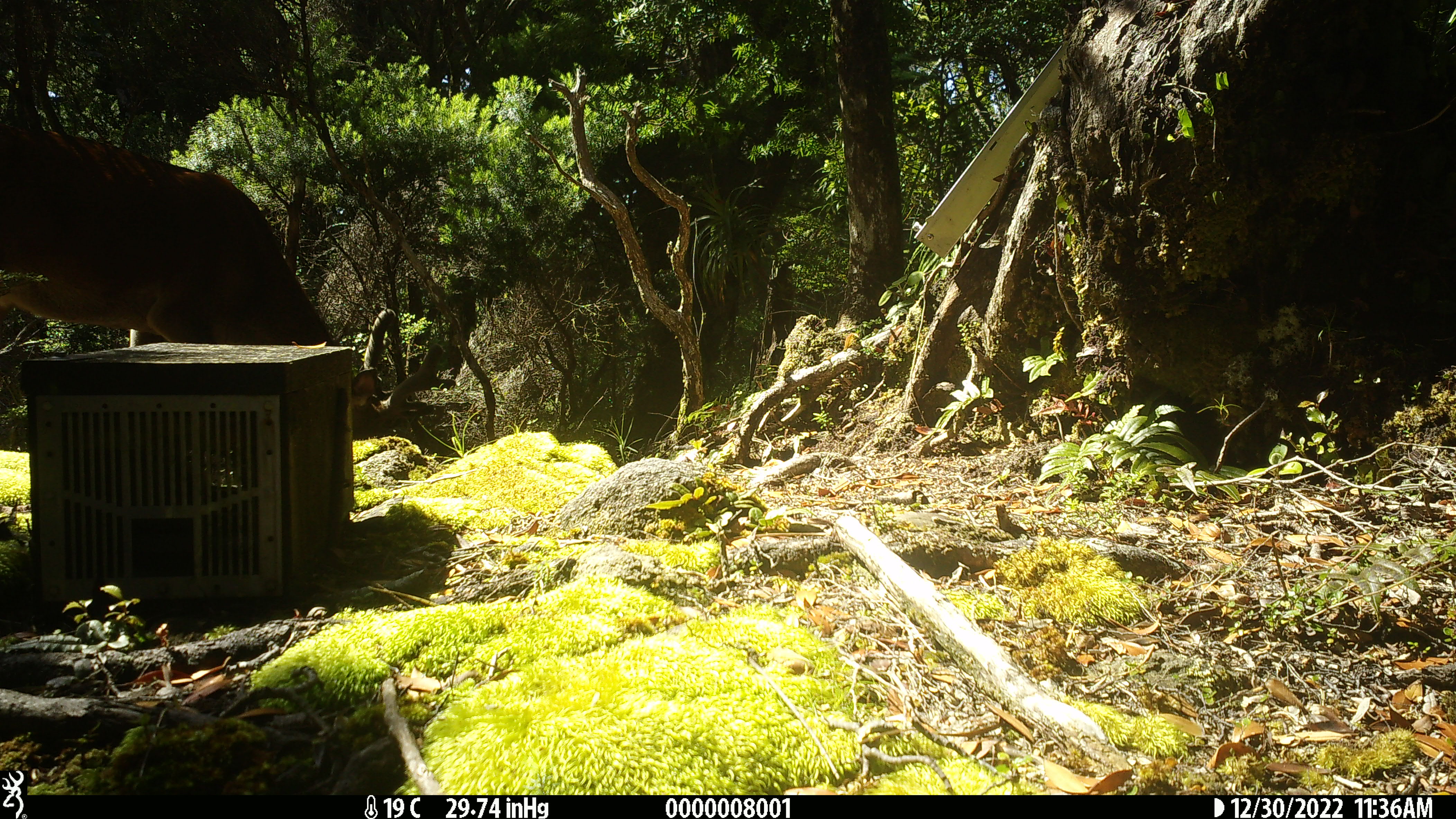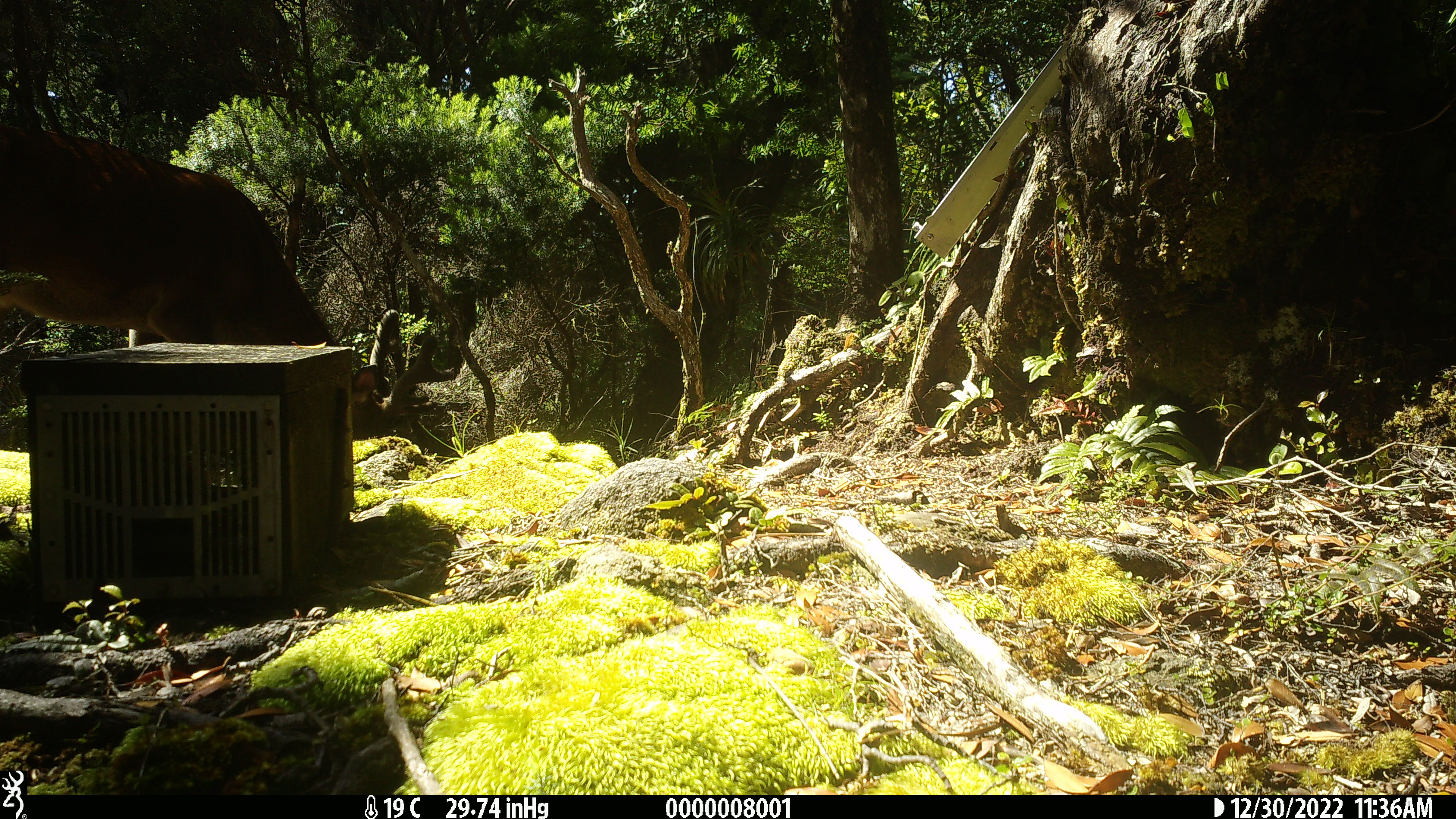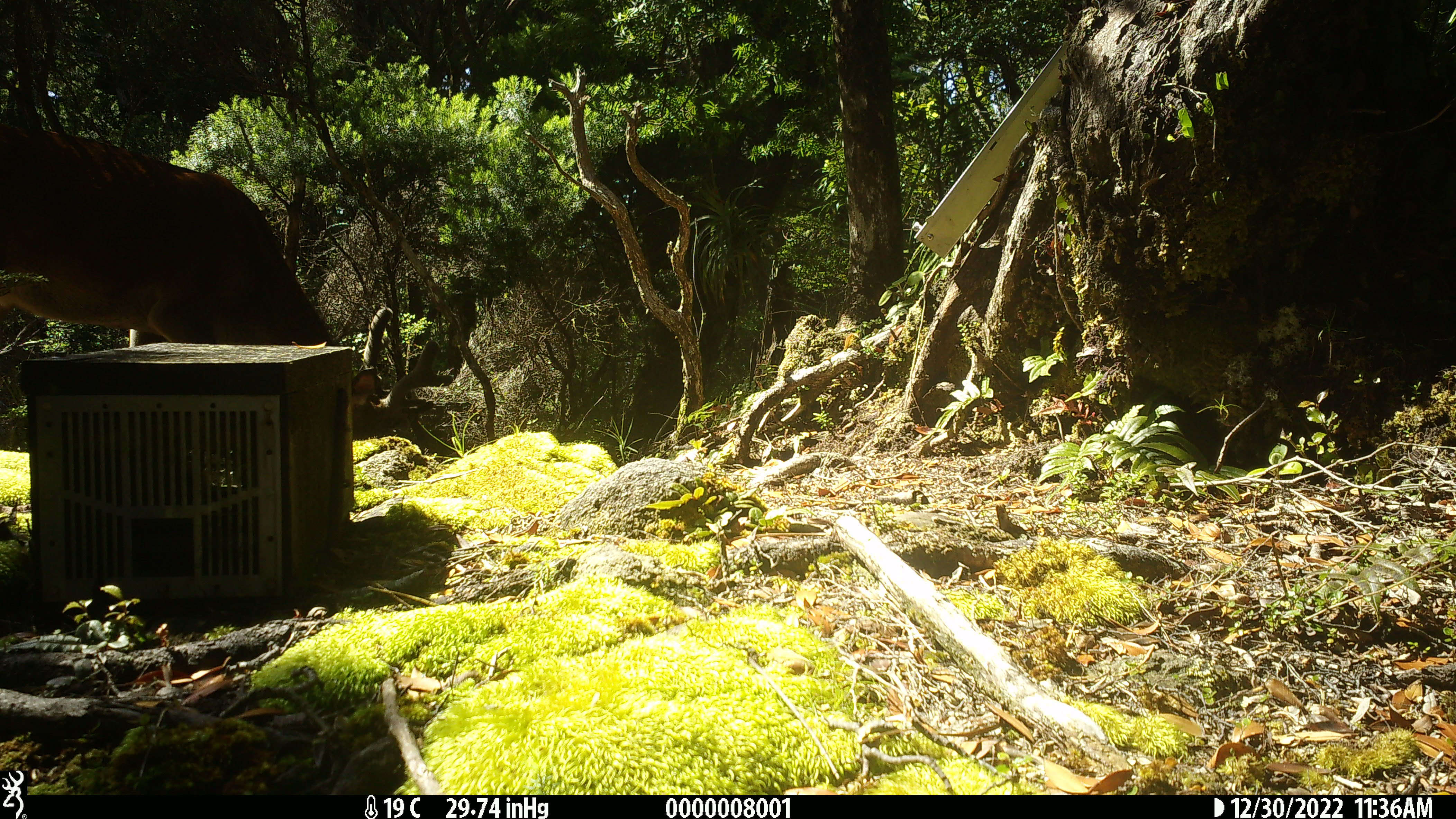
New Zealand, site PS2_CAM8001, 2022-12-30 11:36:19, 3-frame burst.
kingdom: Animalia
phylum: Chordata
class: Mammalia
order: Artiodactyla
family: Cervidae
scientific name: Cervidae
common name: deer